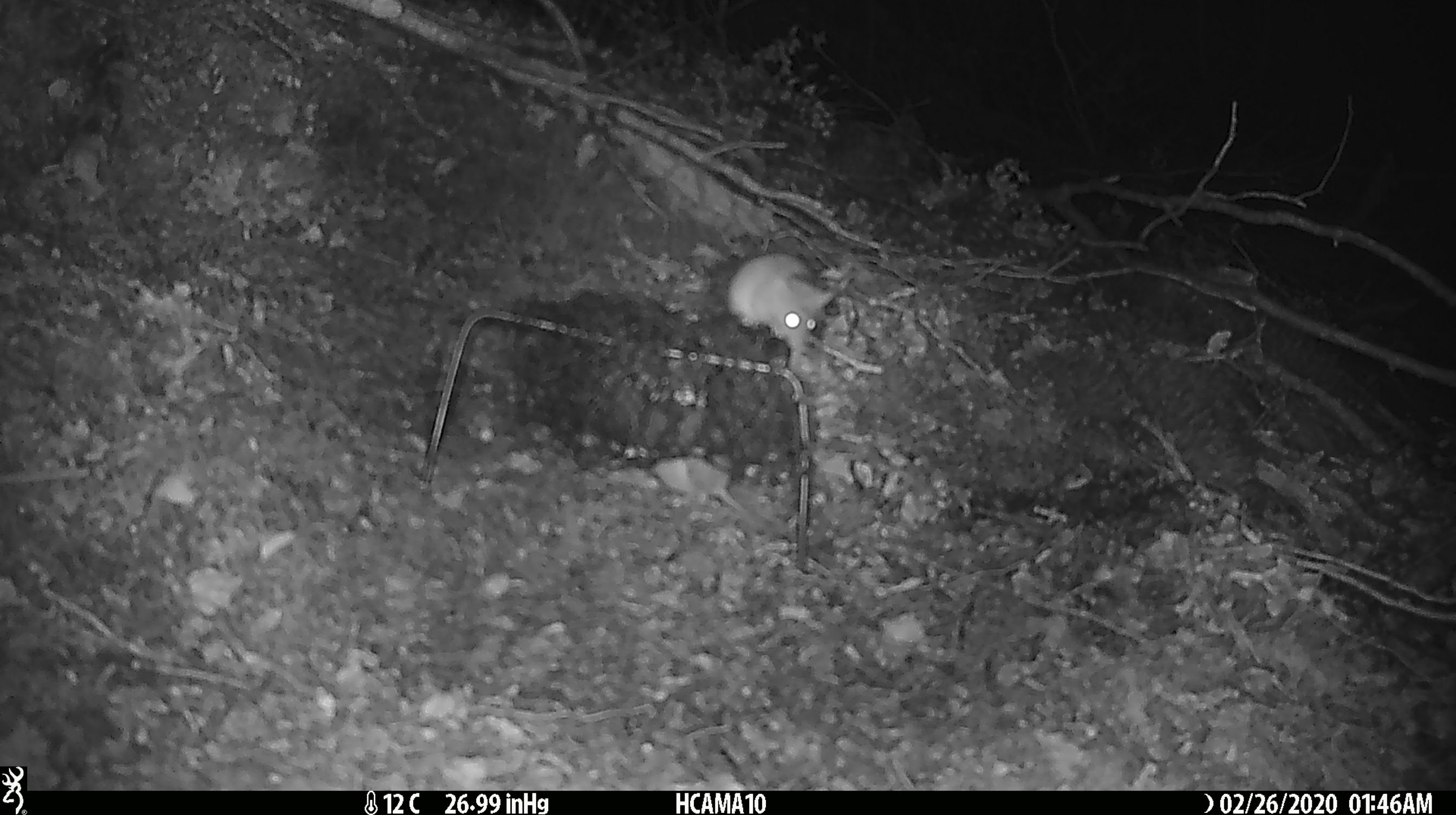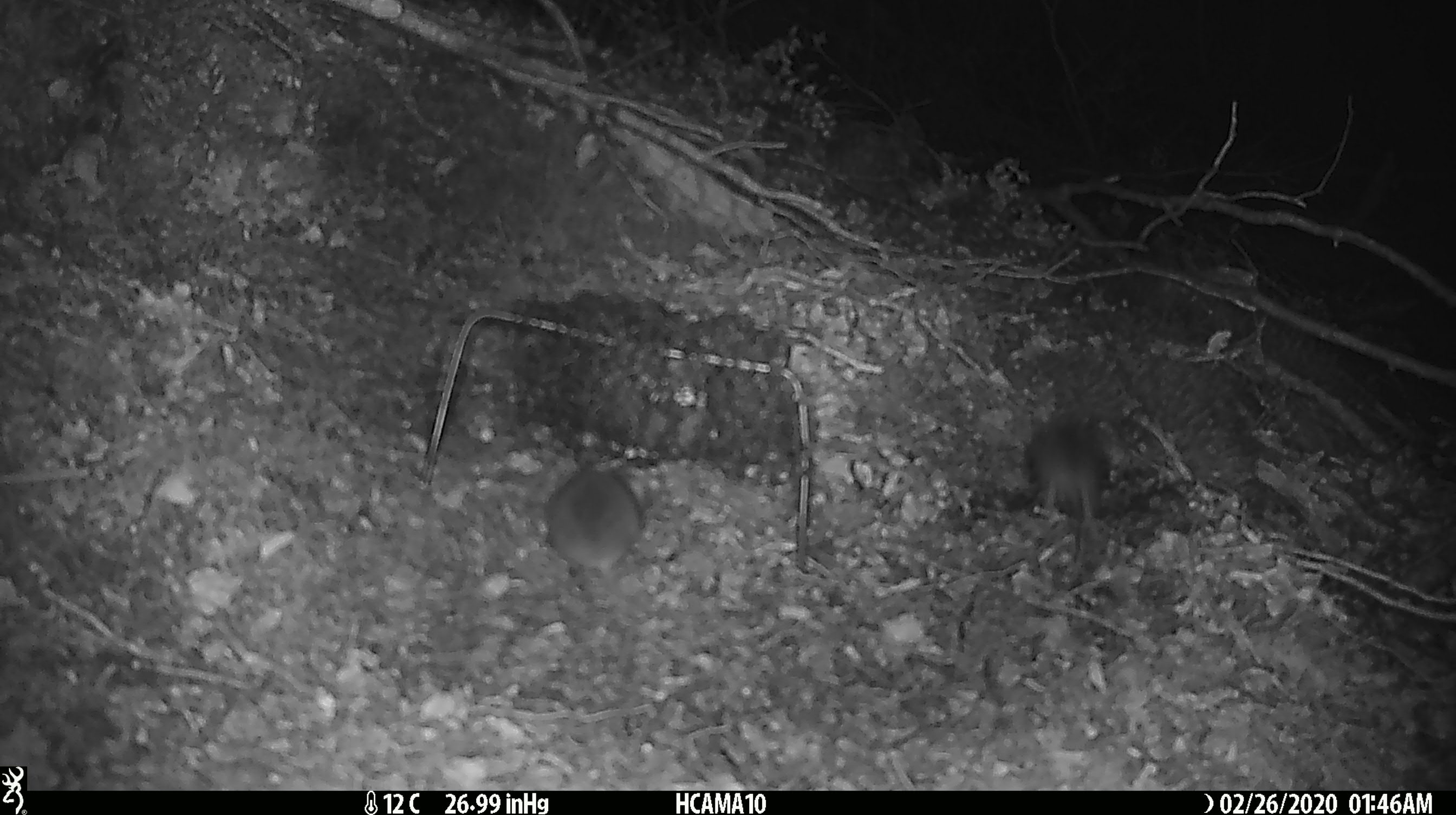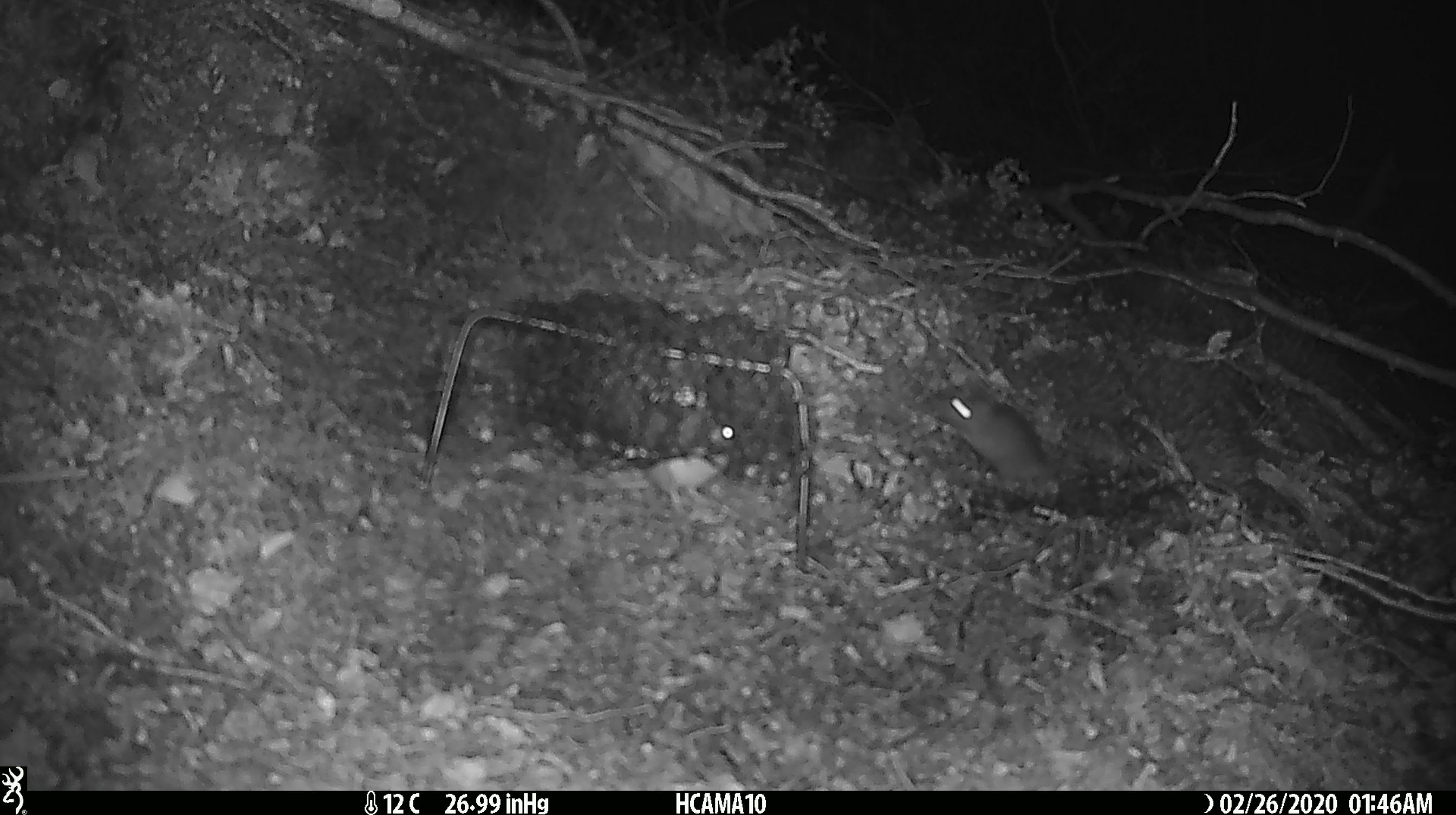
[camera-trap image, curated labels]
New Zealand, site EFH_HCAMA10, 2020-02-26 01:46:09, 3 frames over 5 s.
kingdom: Animalia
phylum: Chordata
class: Mammalia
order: Rodentia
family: Muridae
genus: Mus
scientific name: Mus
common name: mouse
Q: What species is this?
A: Mouse (Mus).